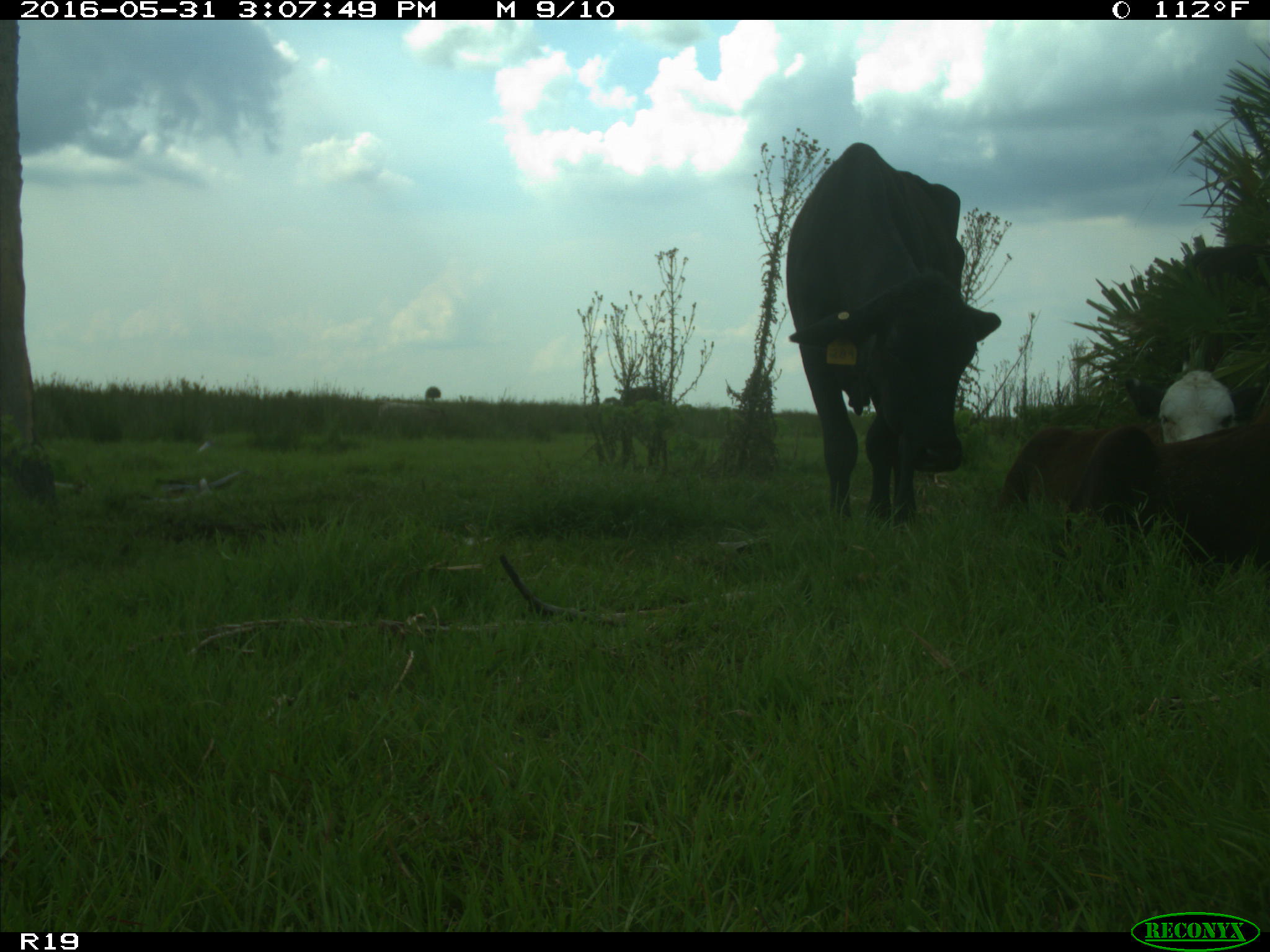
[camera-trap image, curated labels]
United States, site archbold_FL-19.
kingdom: Animalia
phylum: Chordata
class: Mammalia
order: Artiodactyla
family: Bovidae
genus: Bos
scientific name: Bos taurus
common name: domestic cow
Bos taurus (domestic cow).